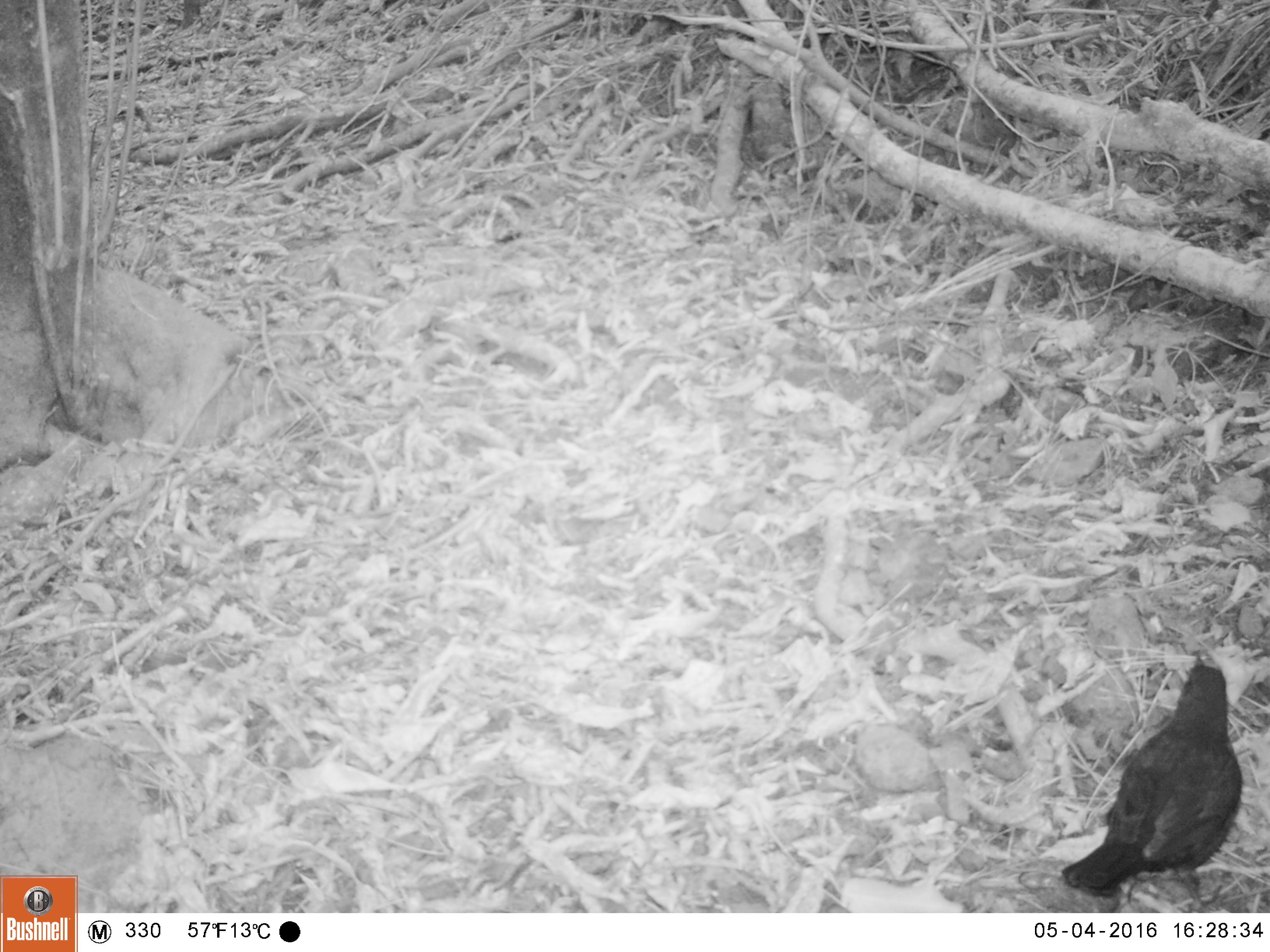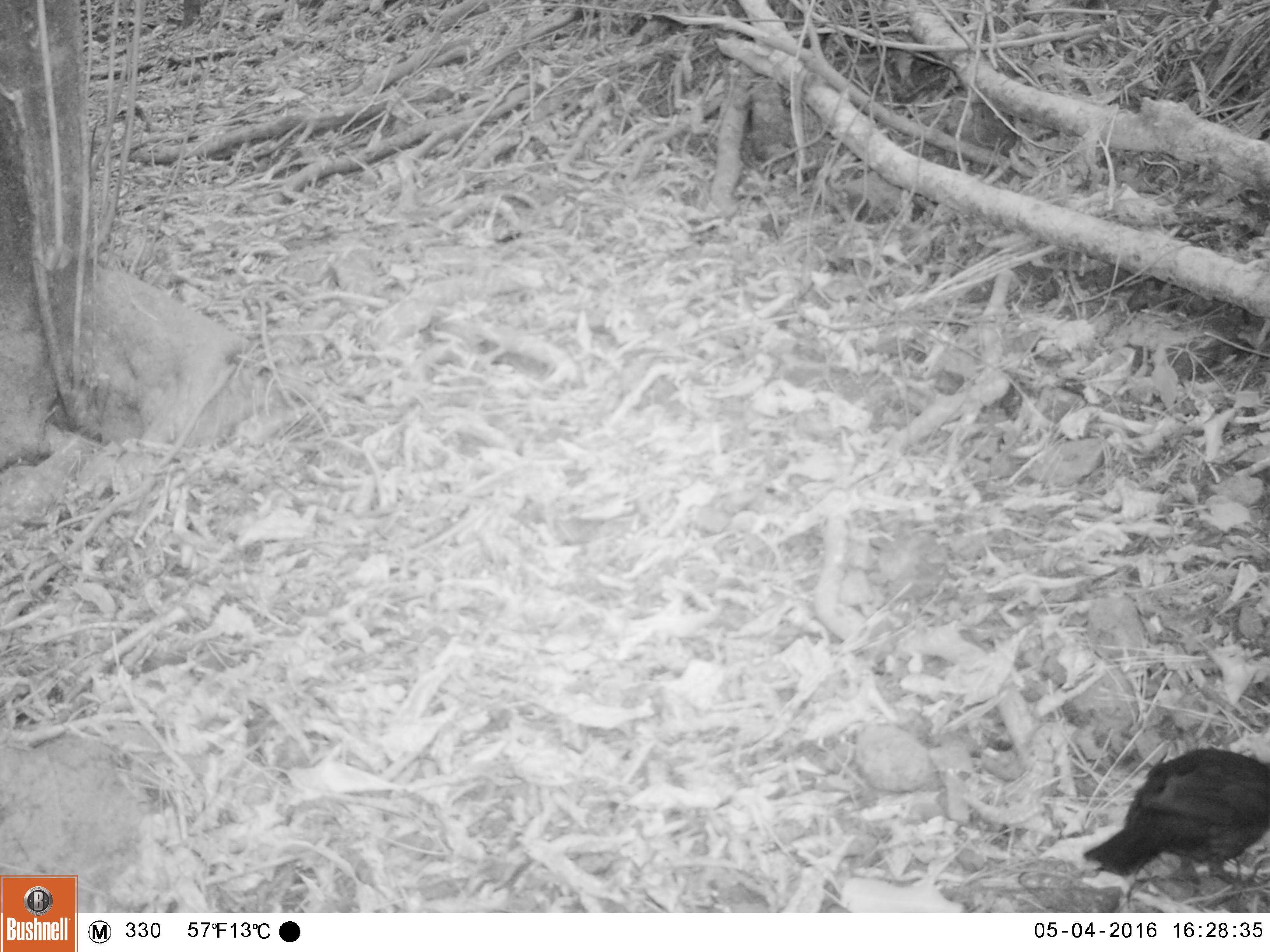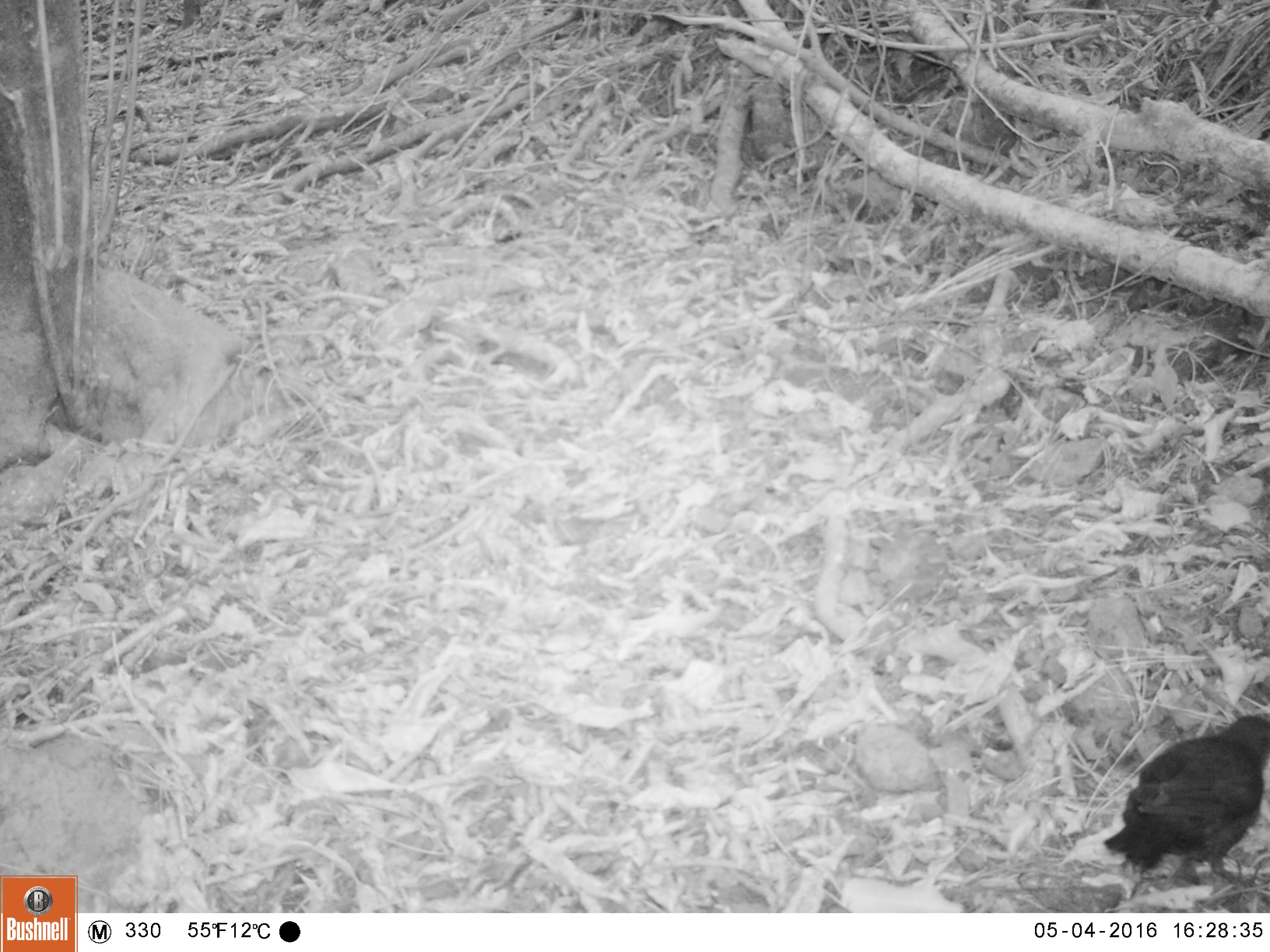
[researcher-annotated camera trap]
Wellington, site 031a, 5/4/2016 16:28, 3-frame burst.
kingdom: Animalia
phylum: Chordata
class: Aves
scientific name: Aves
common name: bird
Bird (Aves).